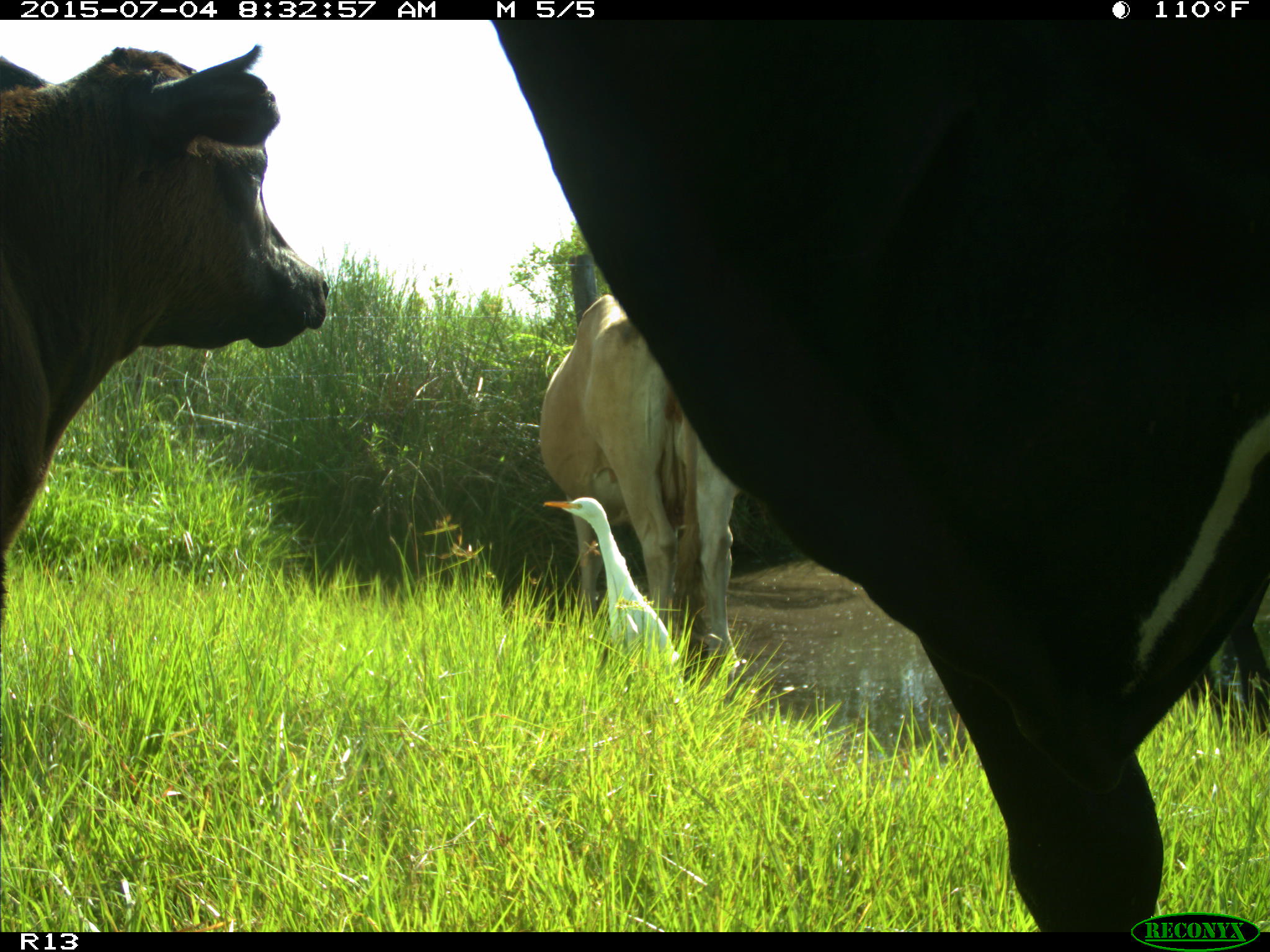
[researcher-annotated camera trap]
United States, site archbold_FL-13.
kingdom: Animalia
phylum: Chordata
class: Mammalia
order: Artiodactyla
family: Bovidae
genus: Bos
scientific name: Bos taurus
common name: domestic cow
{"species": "Bos taurus (domestic cow)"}